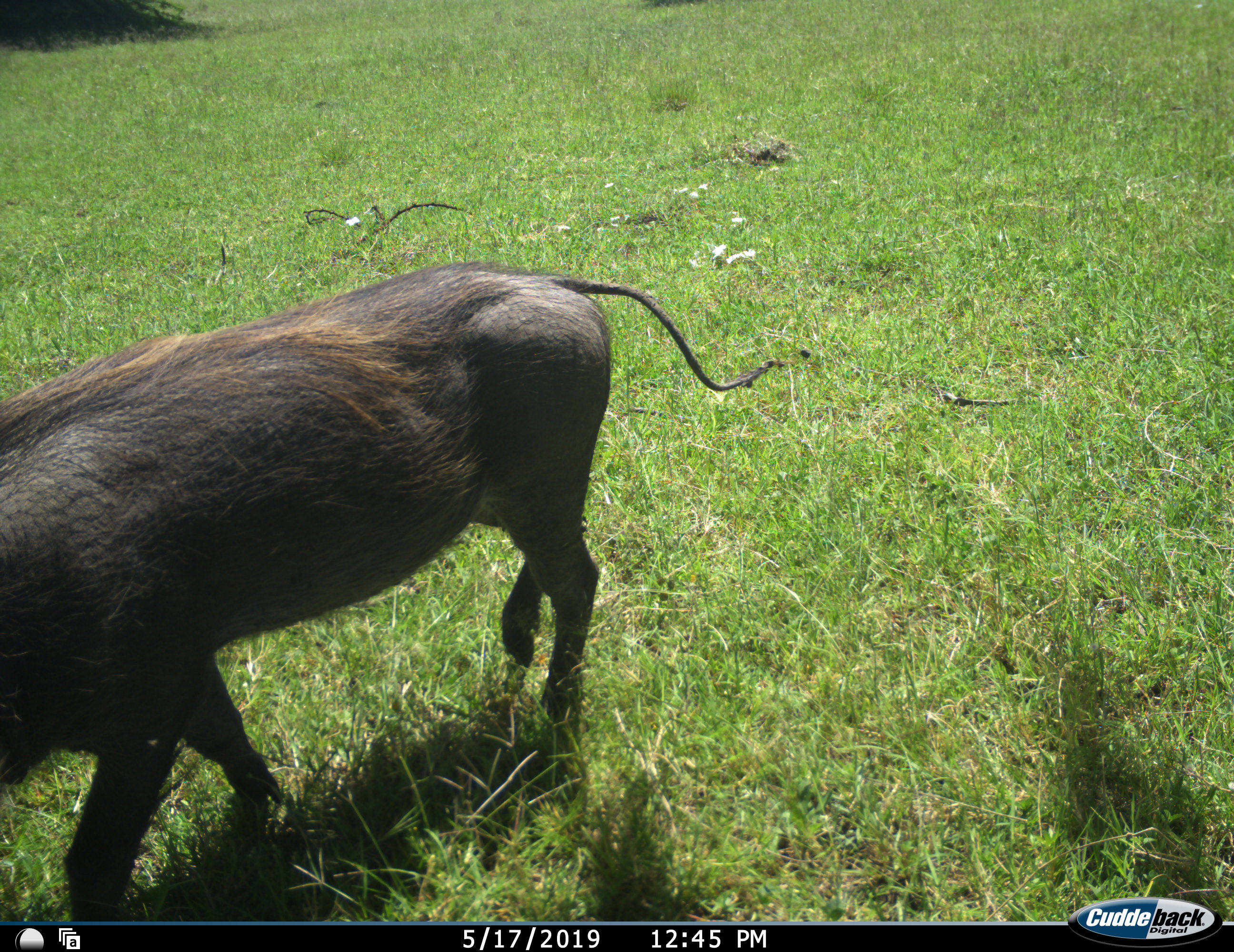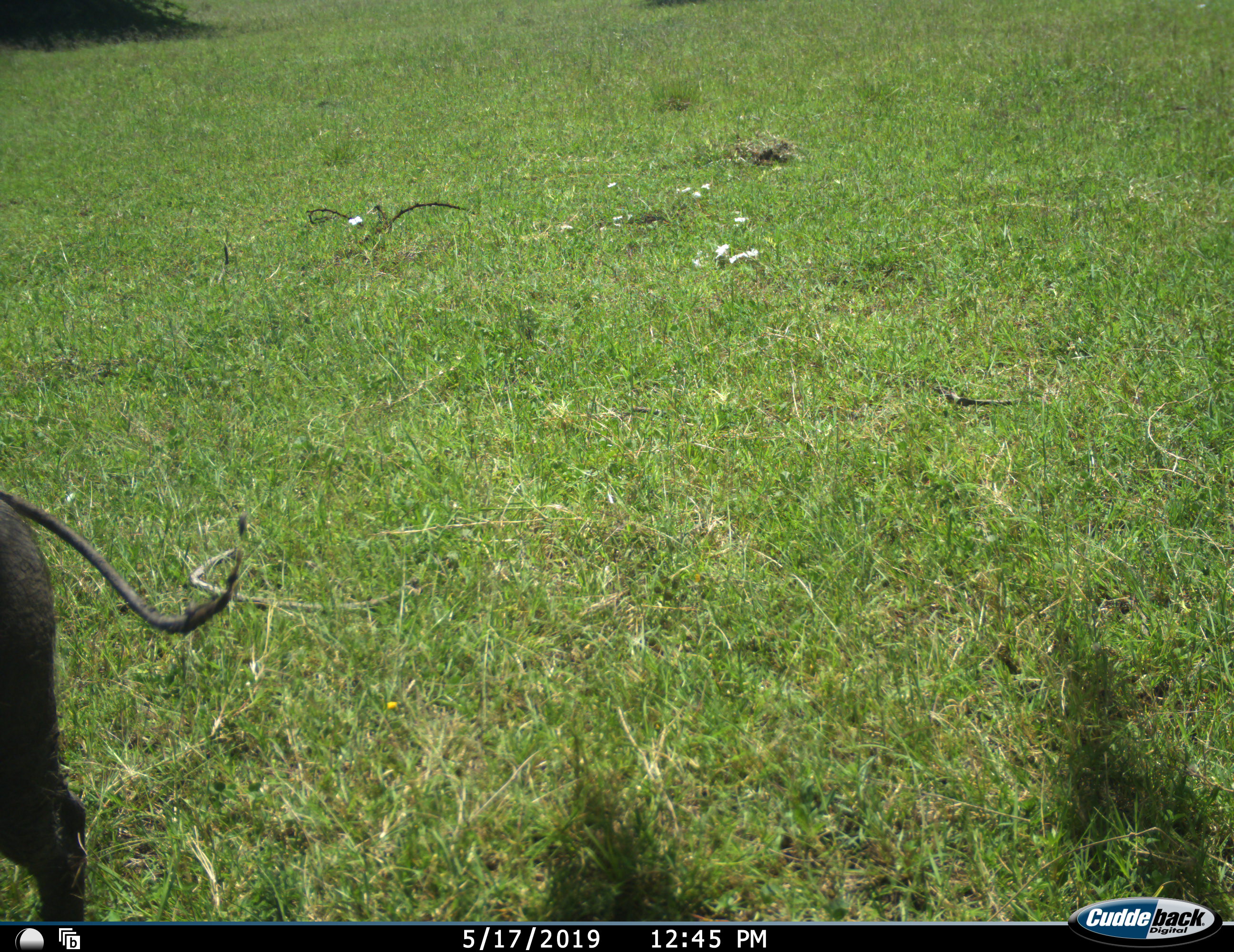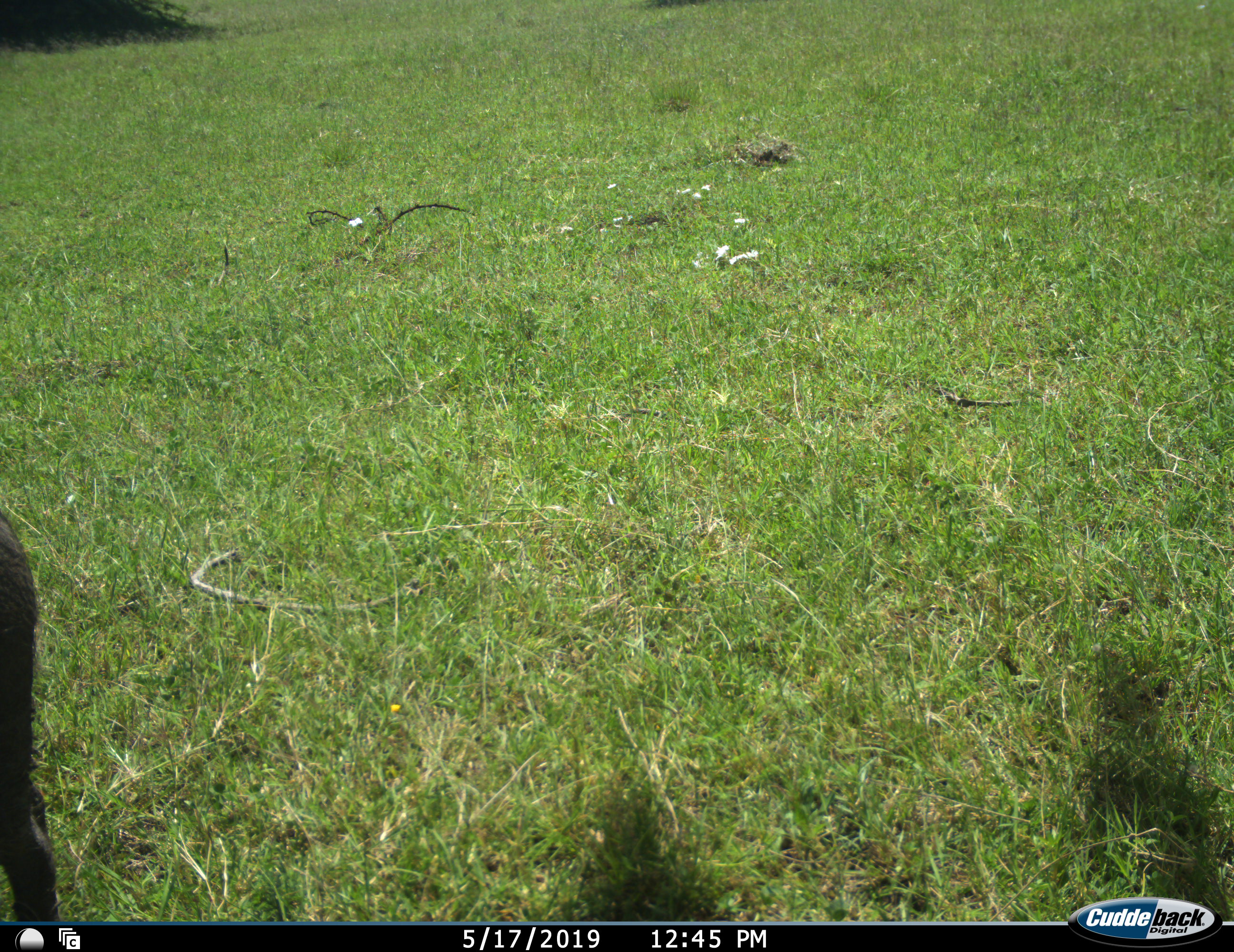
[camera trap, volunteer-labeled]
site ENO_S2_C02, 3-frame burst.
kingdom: Animalia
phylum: Chordata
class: Mammalia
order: Artiodactyla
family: Suidae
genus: Phacochoerus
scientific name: Phacochoerus africanus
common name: warthog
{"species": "warthog (Phacochoerus africanus)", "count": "1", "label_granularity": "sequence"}